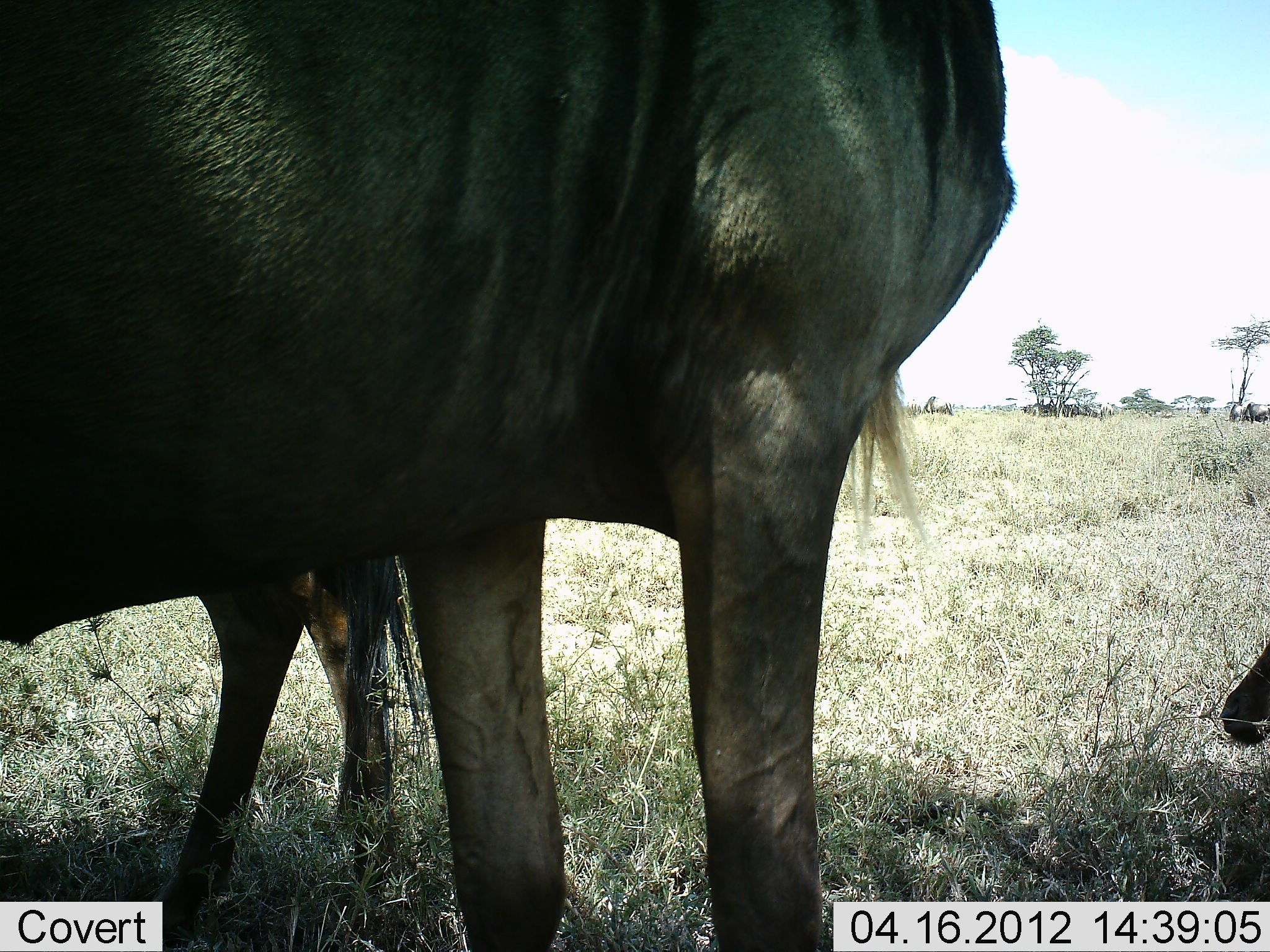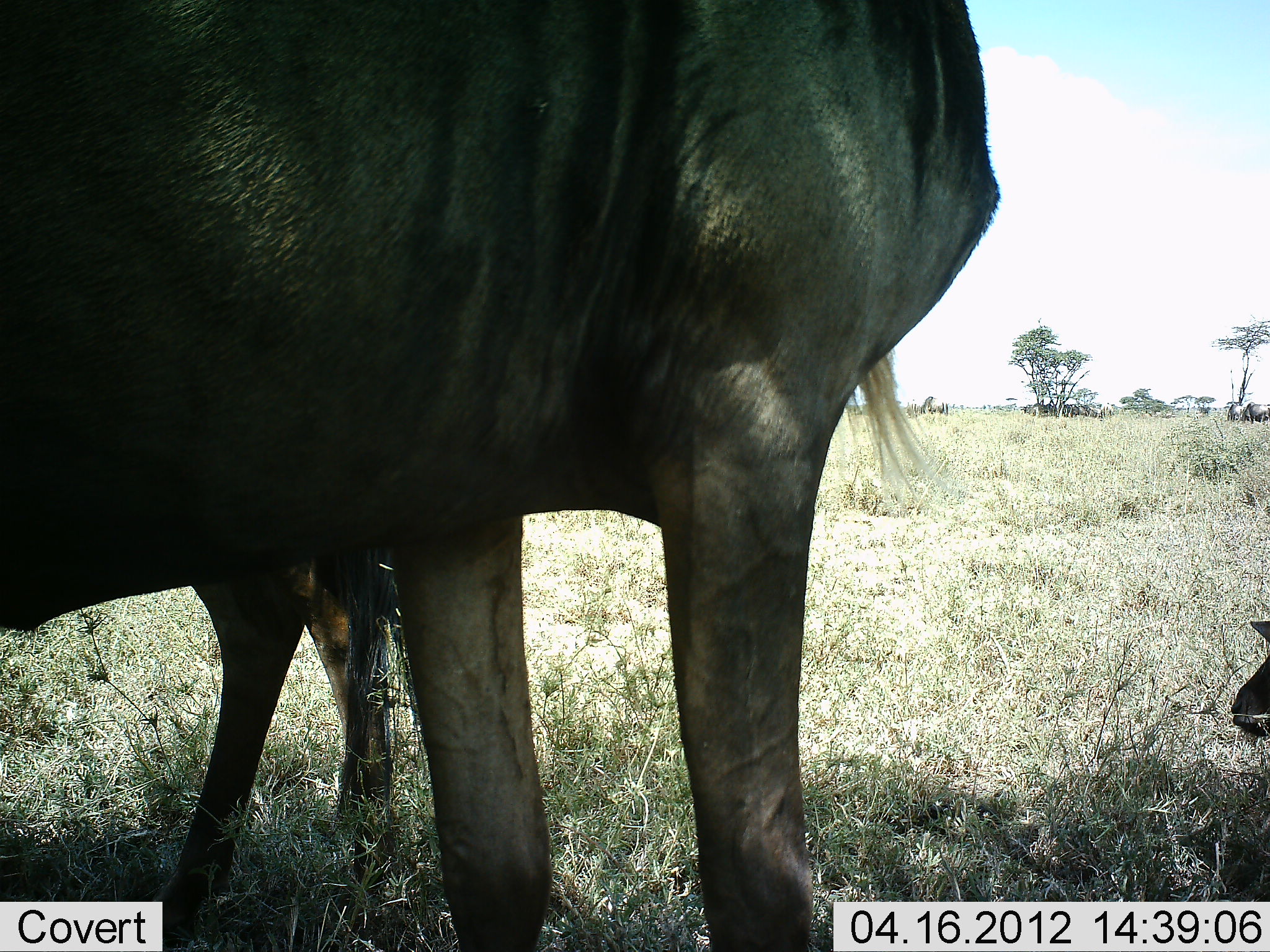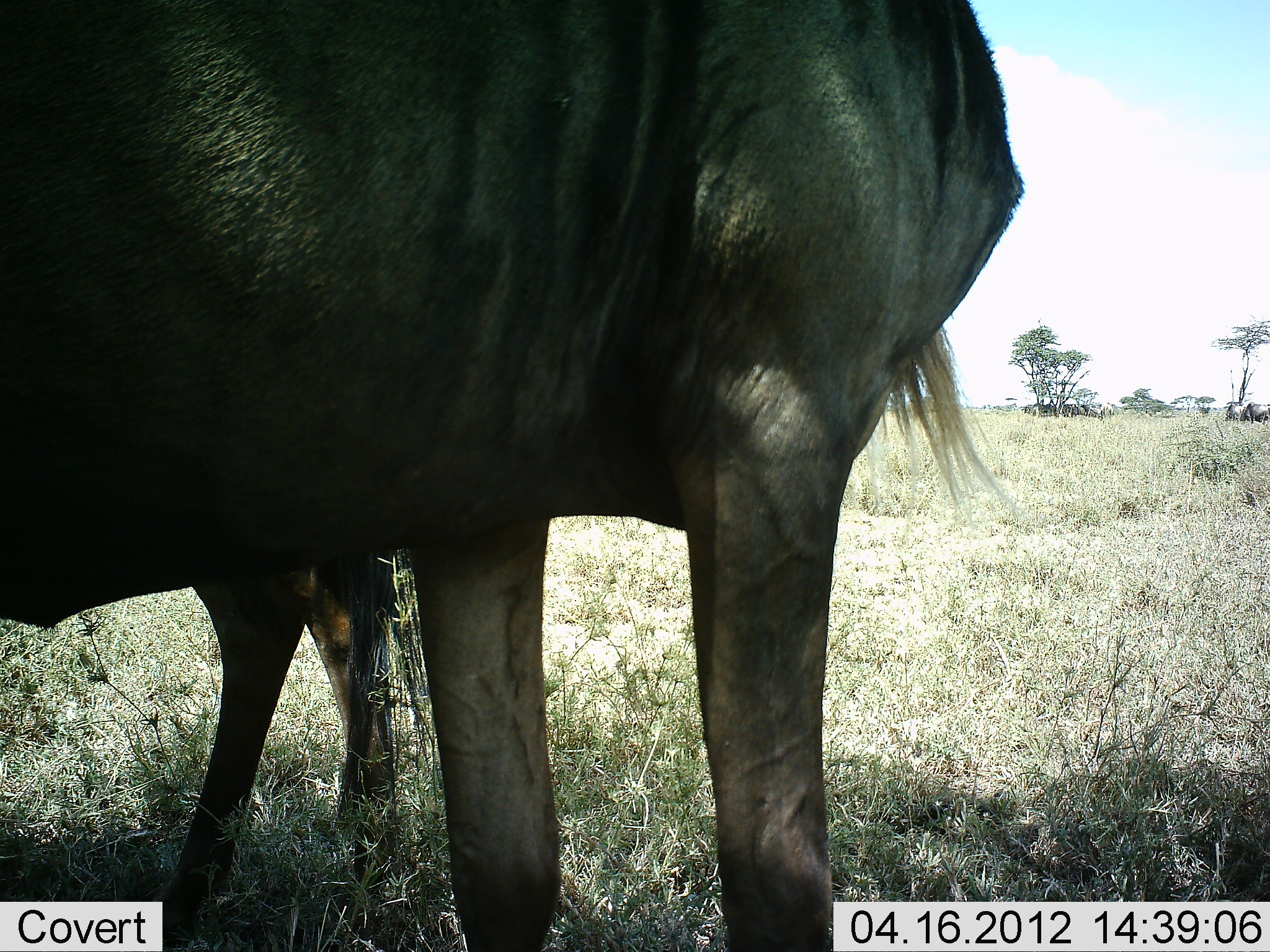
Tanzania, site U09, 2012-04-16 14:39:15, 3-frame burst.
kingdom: Animalia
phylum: Chordata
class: Mammalia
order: Artiodactyla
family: Bovidae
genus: Connochaetes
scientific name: Connochaetes taurinus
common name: blue wildebeest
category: wildebeest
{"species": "wildebeest (blue wildebeest) (Connochaetes taurinus)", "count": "3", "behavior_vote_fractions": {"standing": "96%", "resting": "60%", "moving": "4%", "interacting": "0%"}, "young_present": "36%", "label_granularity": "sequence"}